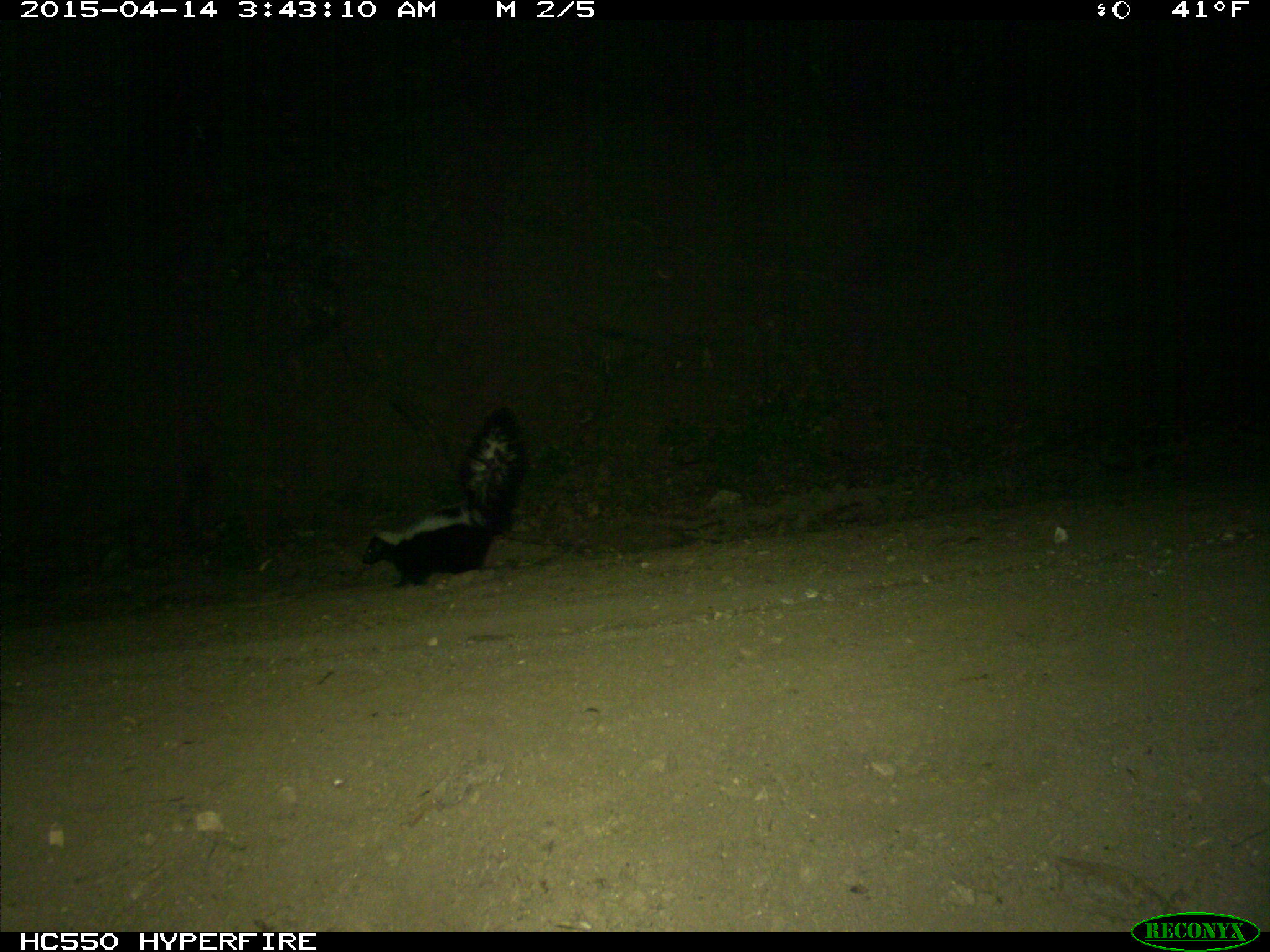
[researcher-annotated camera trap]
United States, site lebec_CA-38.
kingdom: Animalia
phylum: Chordata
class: Mammalia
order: Carnivora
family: Mephitidae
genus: Mephitis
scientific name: Mephitis mephitis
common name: striped skunk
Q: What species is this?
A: Mephitis mephitis (striped skunk).